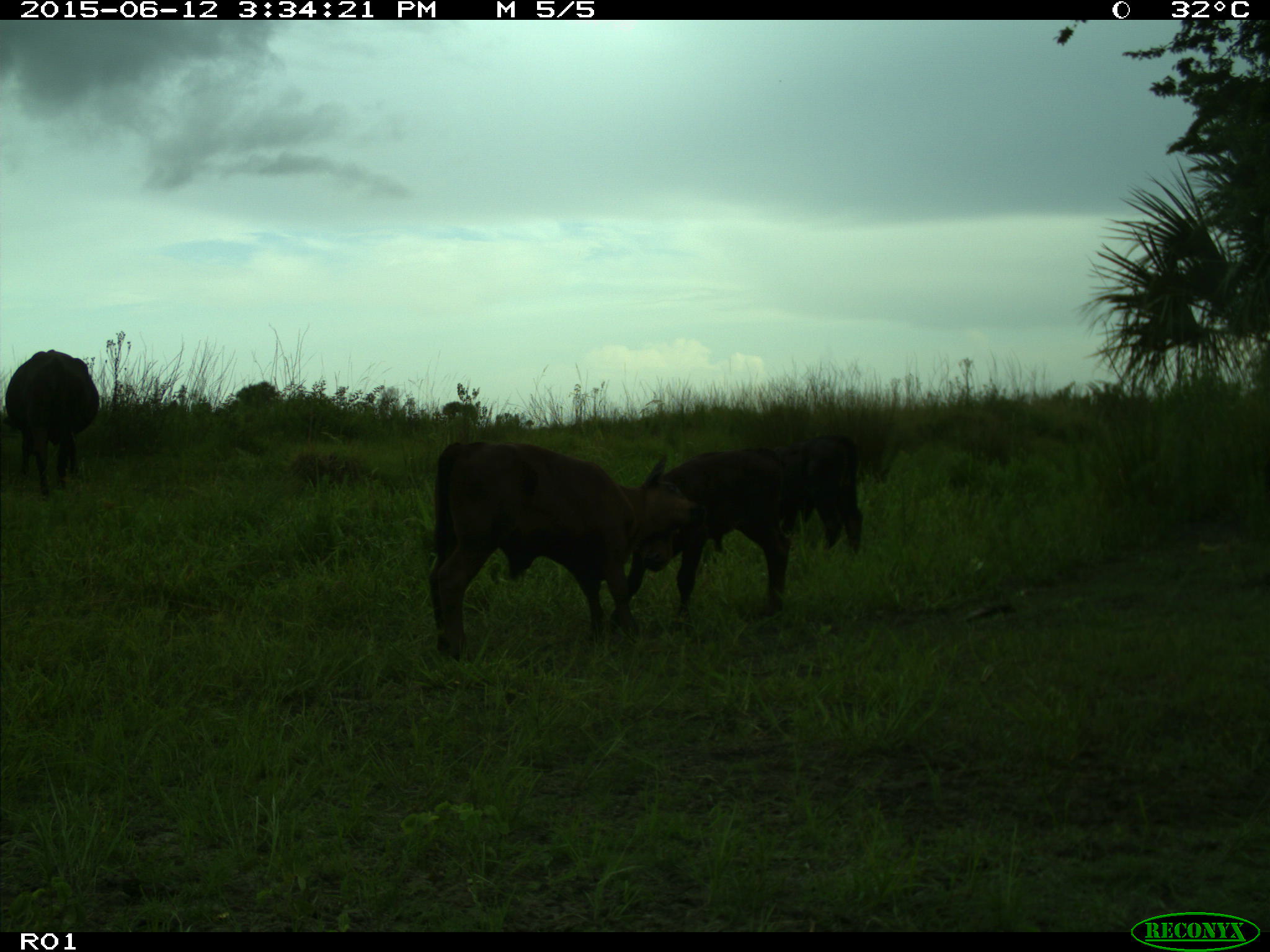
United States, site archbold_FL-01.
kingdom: Animalia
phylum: Chordata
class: Mammalia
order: Artiodactyla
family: Bovidae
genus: Bos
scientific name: Bos taurus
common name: domestic cow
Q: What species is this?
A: Bos taurus (domestic cow).